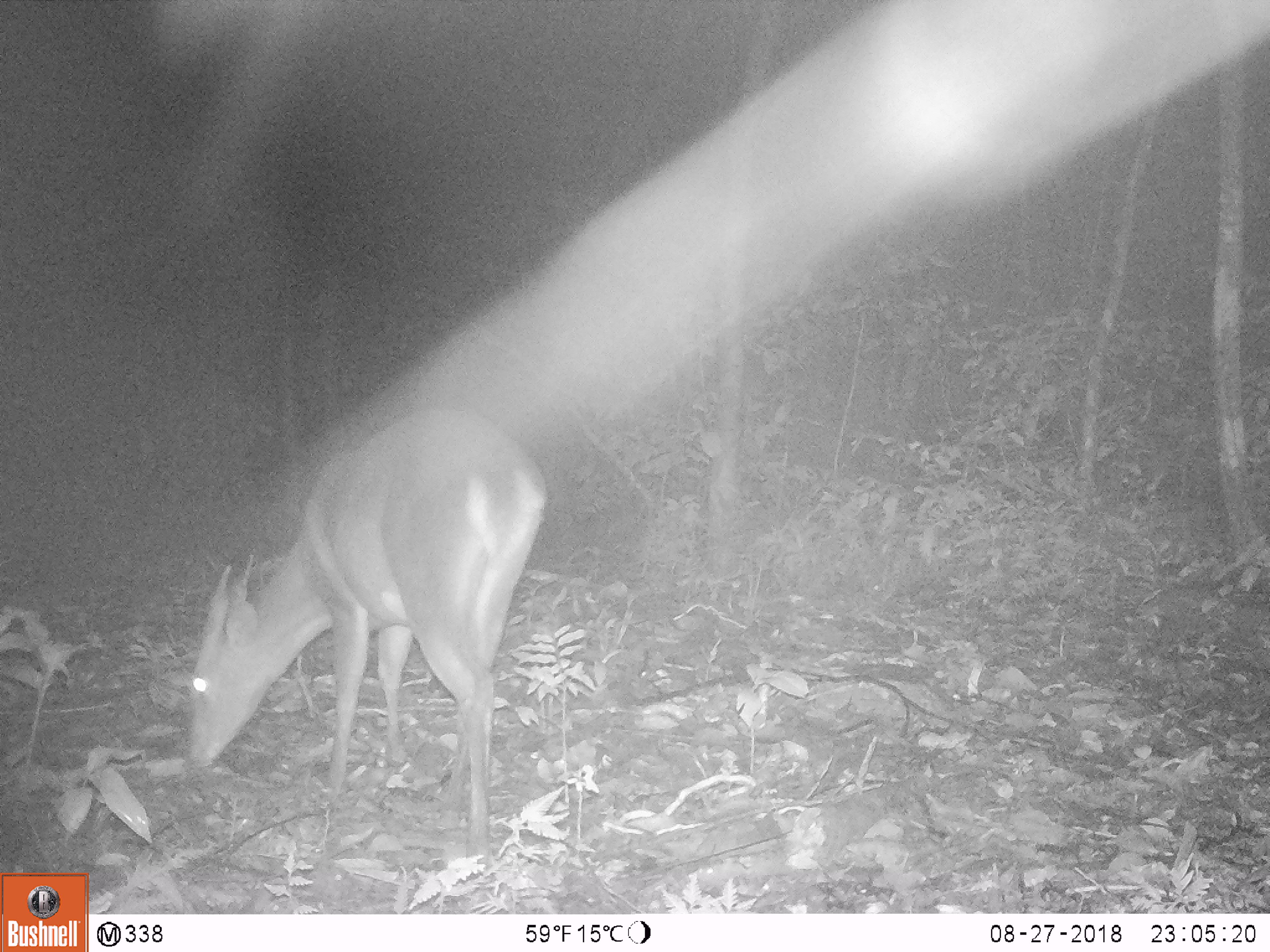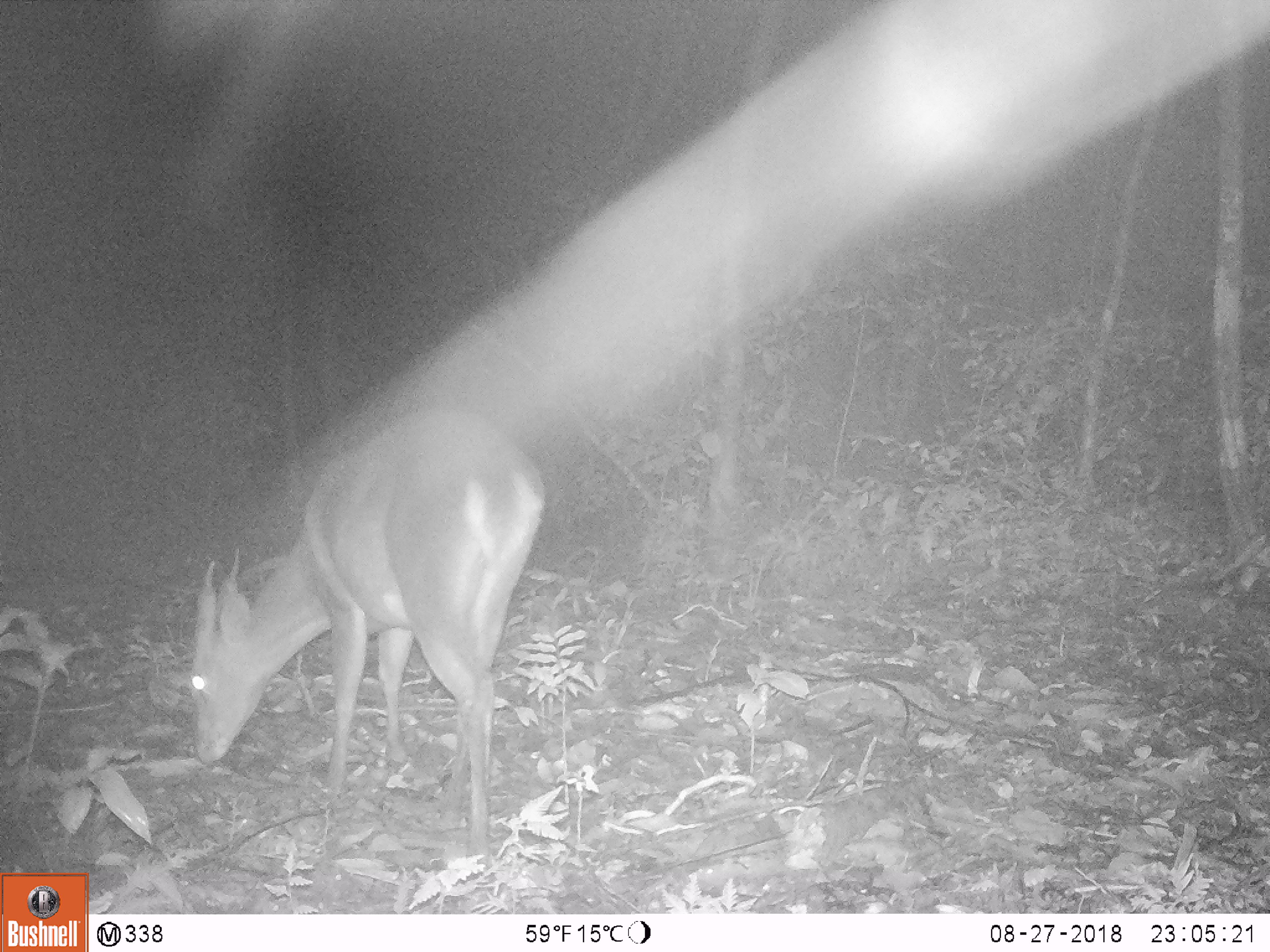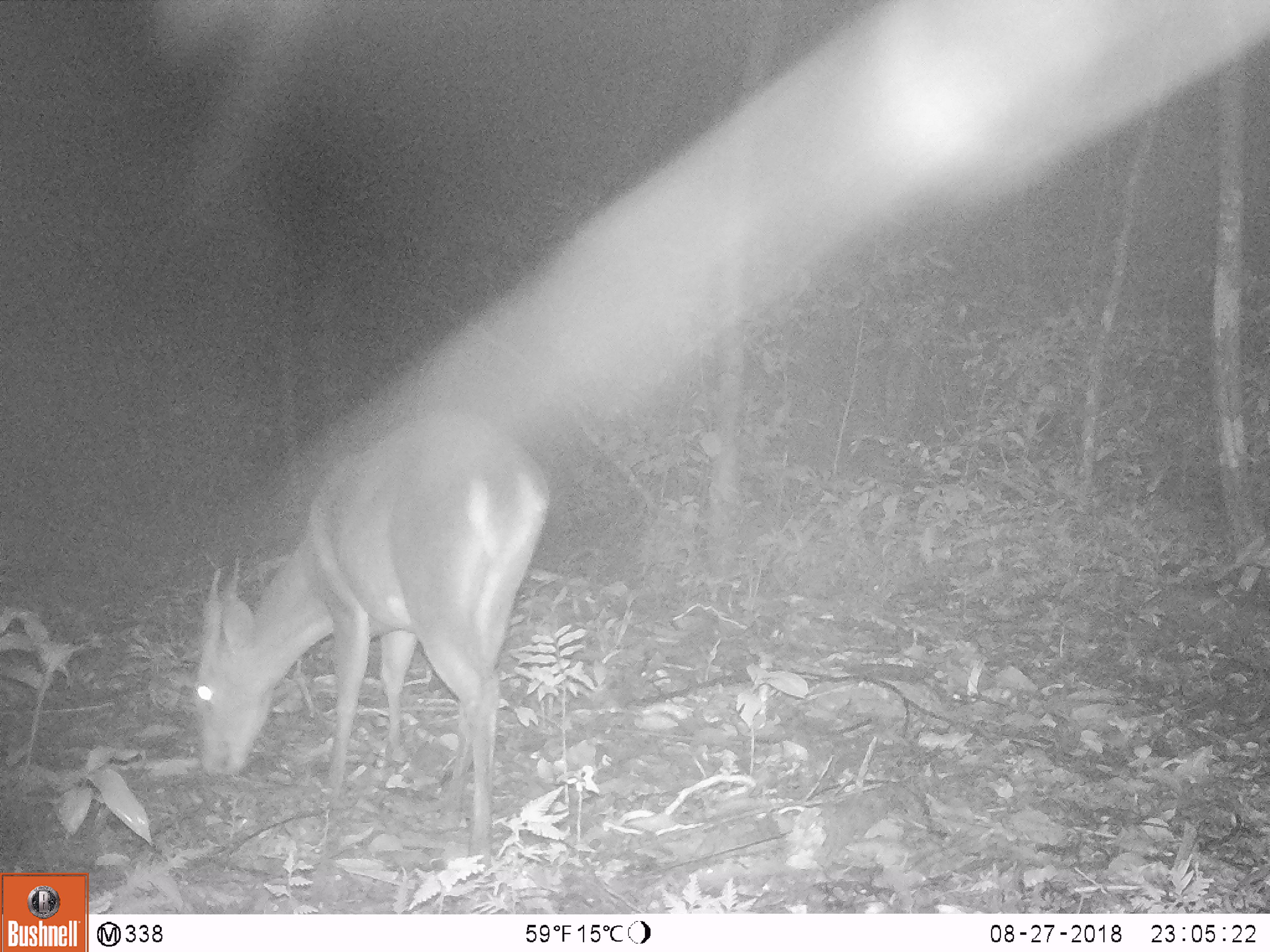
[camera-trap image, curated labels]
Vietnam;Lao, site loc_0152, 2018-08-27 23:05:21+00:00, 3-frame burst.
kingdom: Animalia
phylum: Chordata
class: Mammalia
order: Artiodactyla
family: Cervidae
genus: Muntiacus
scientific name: Muntiacus vuquangensis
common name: large-antlered muntjac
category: large antlered muntjac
Large antlered muntjac (large-antlered muntjac) (Muntiacus vuquangensis). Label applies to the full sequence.